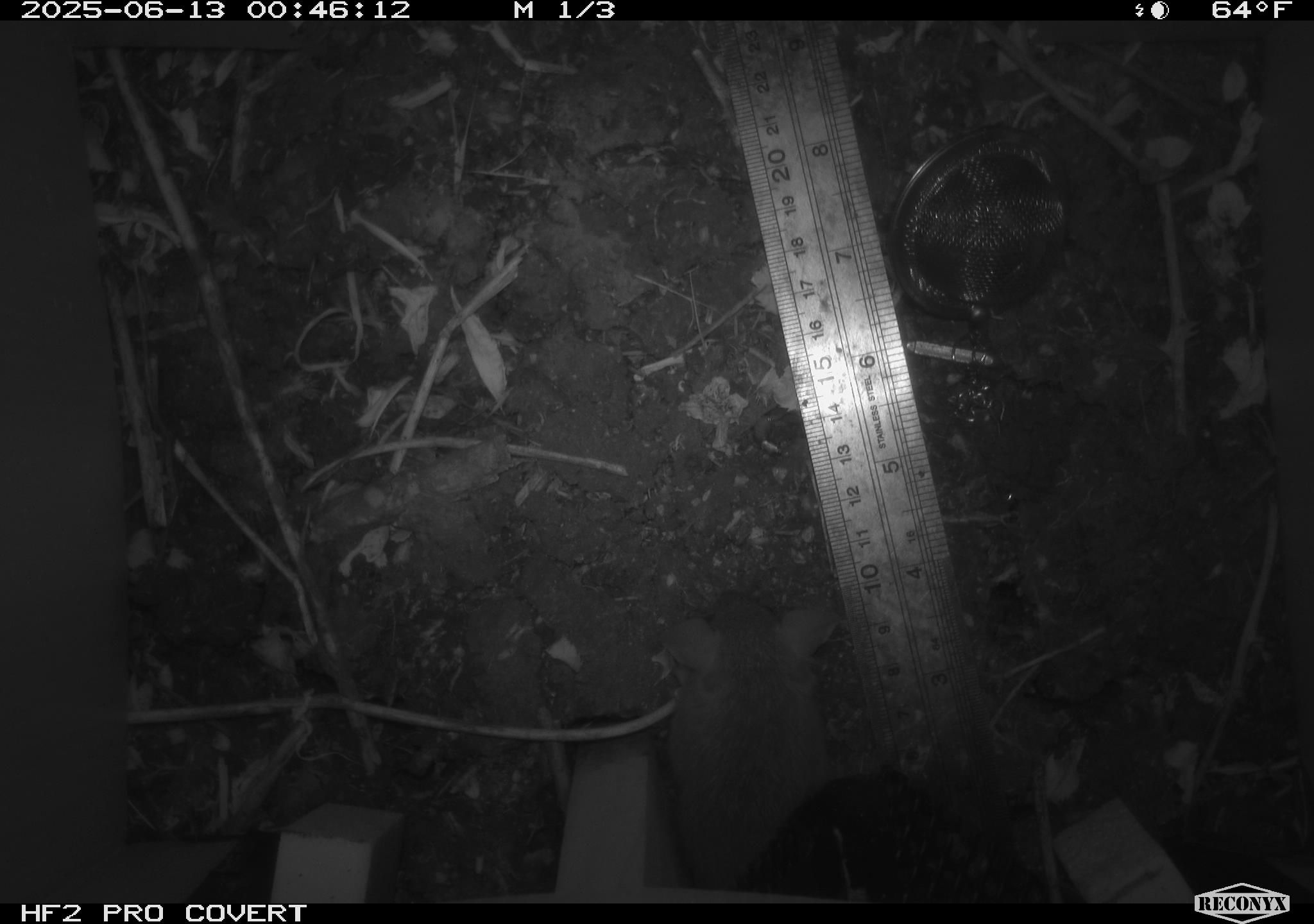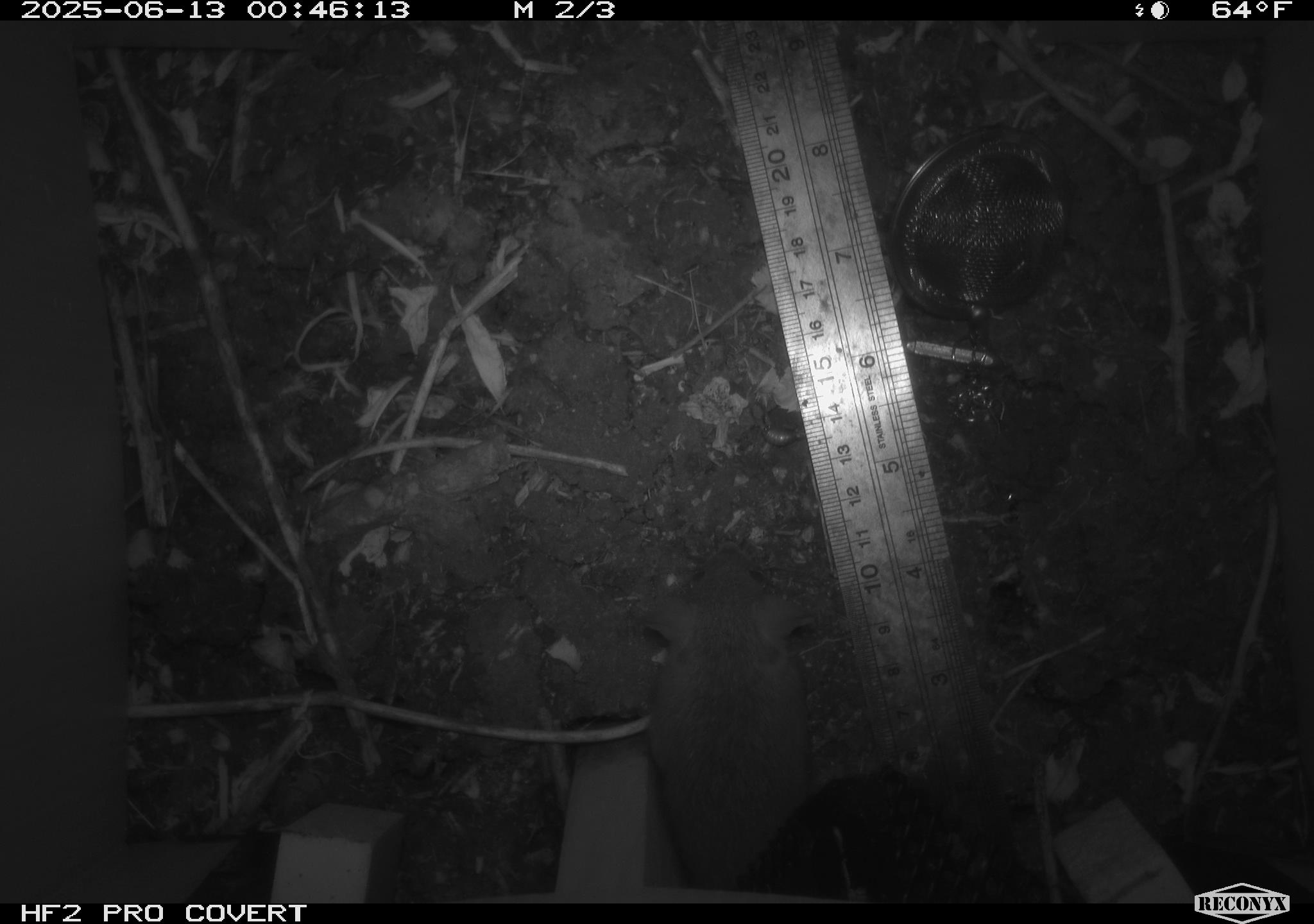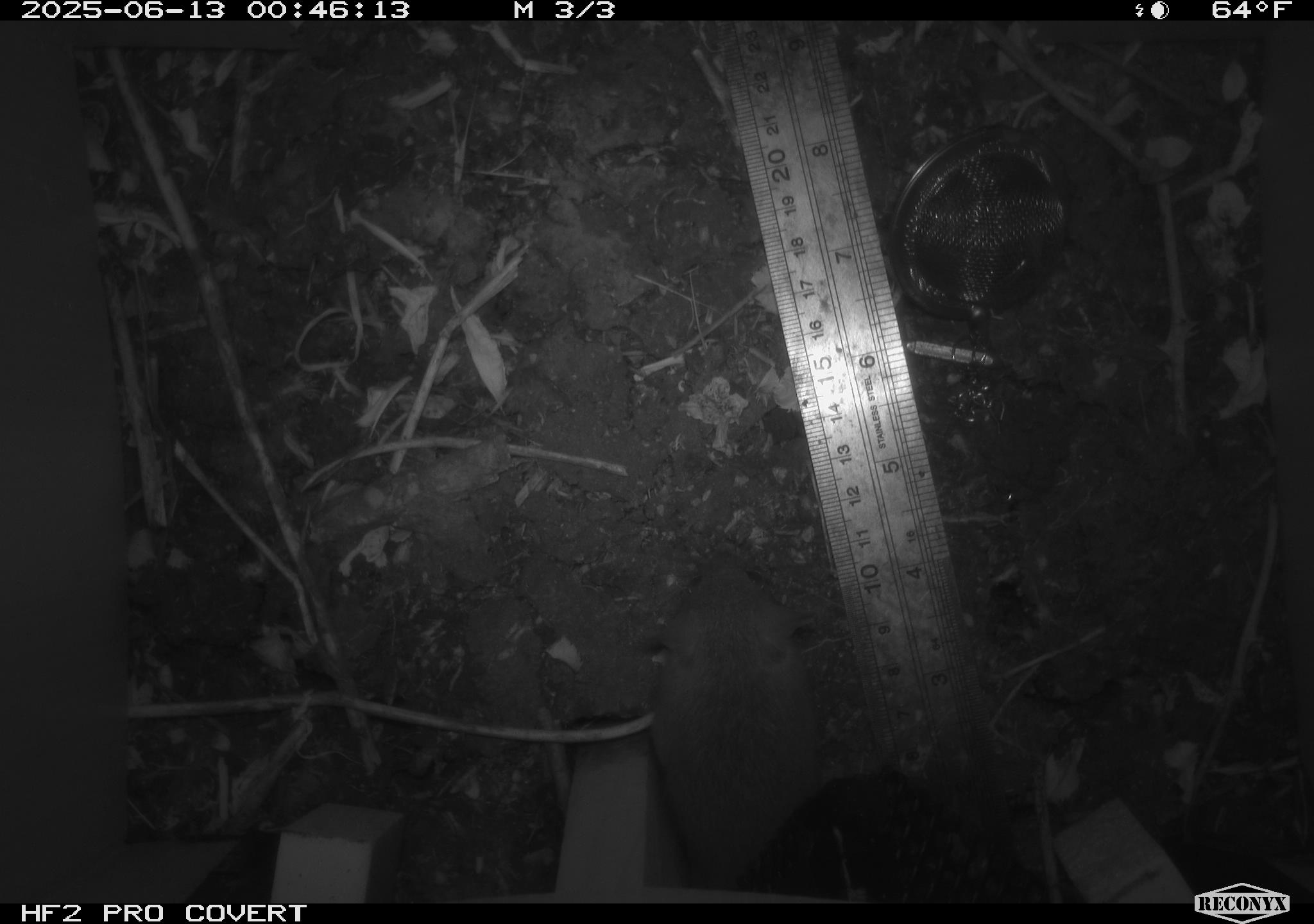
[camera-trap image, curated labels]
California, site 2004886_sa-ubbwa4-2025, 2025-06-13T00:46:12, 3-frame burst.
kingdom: Animalia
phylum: Chordata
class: Mammalia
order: Rodentia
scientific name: Rodentia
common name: rodent